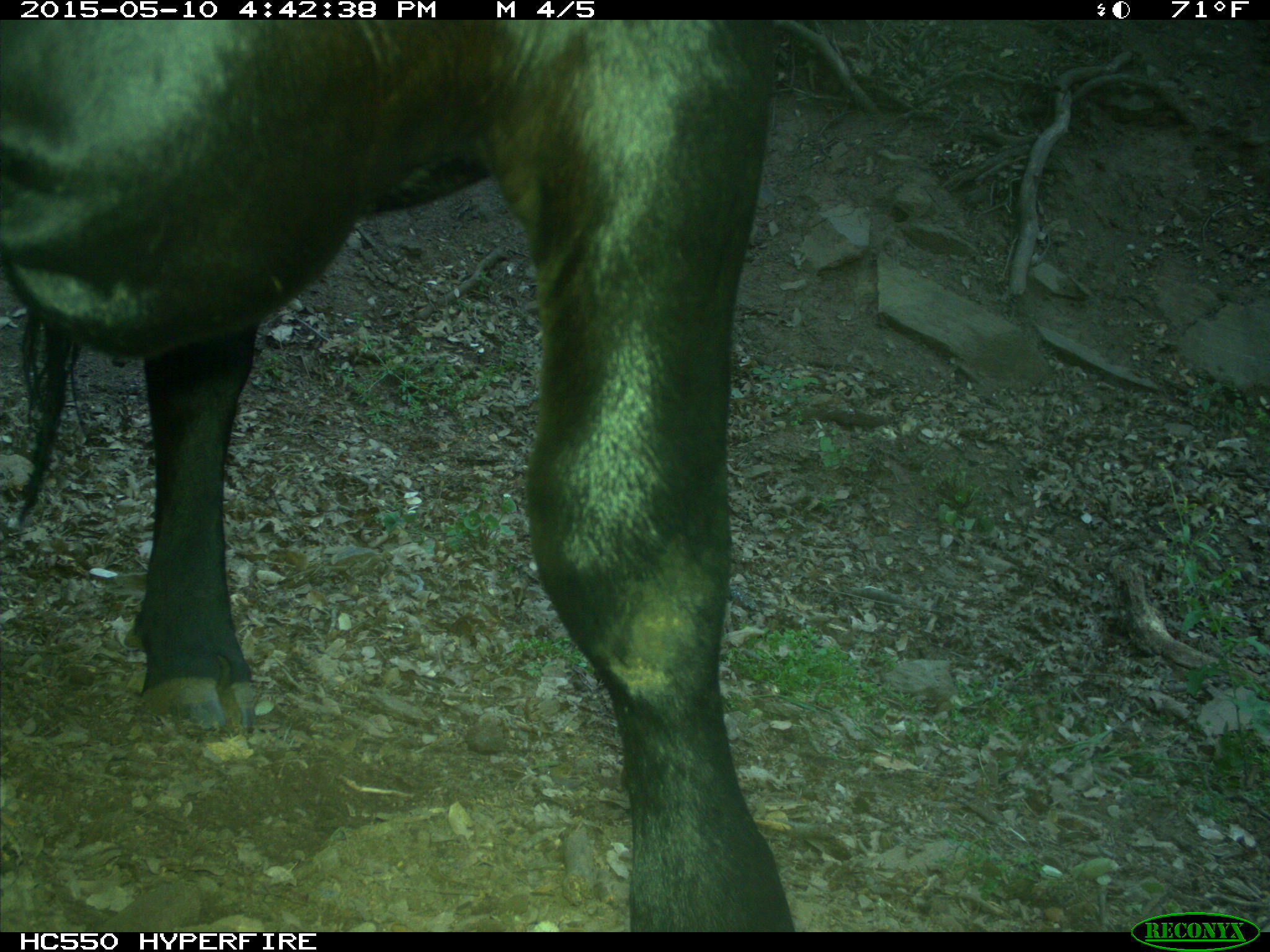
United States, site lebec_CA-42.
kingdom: Animalia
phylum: Chordata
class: Mammalia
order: Artiodactyla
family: Bovidae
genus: Bos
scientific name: Bos taurus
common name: domestic cow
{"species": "Bos taurus (domestic cow)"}